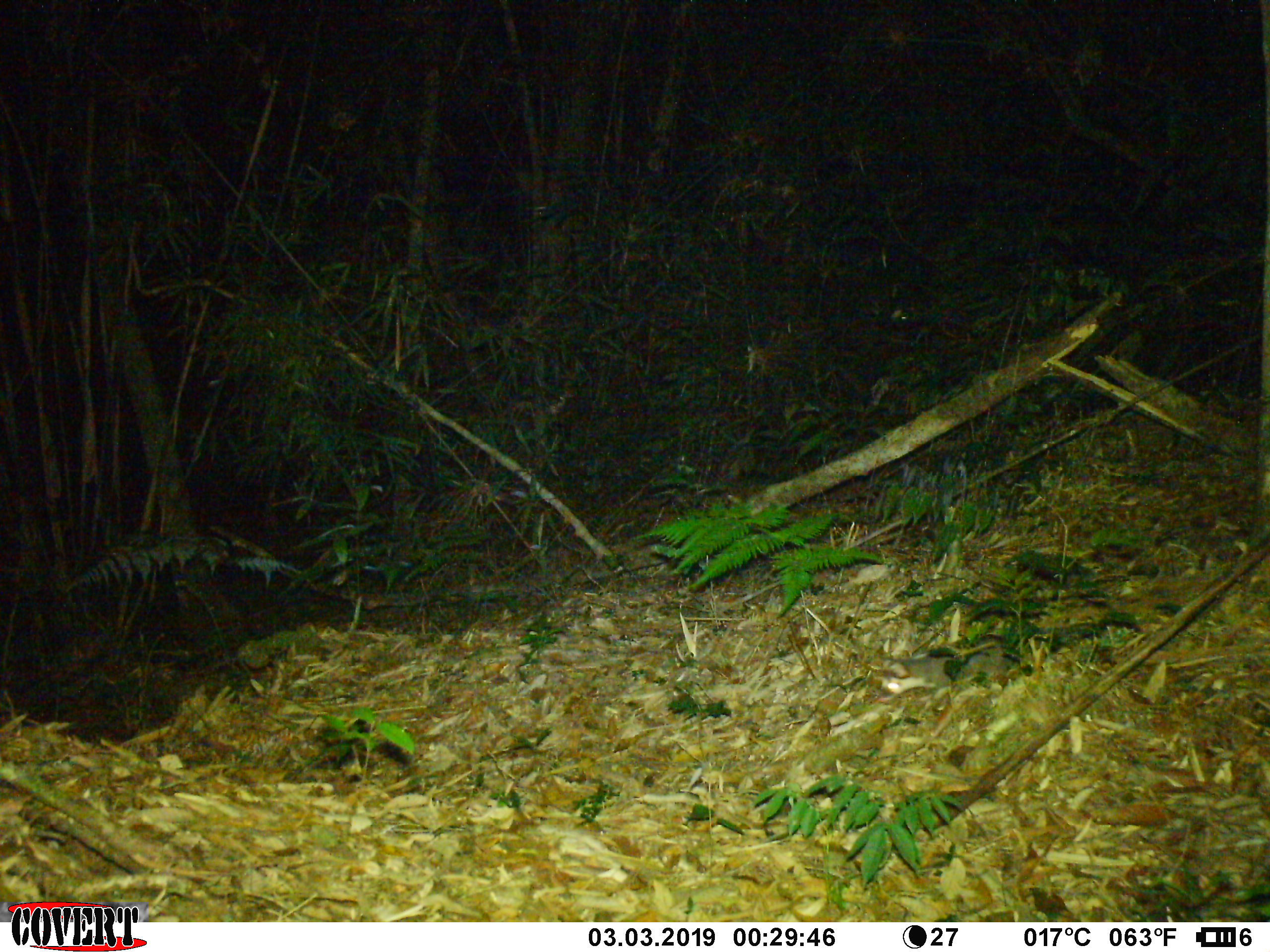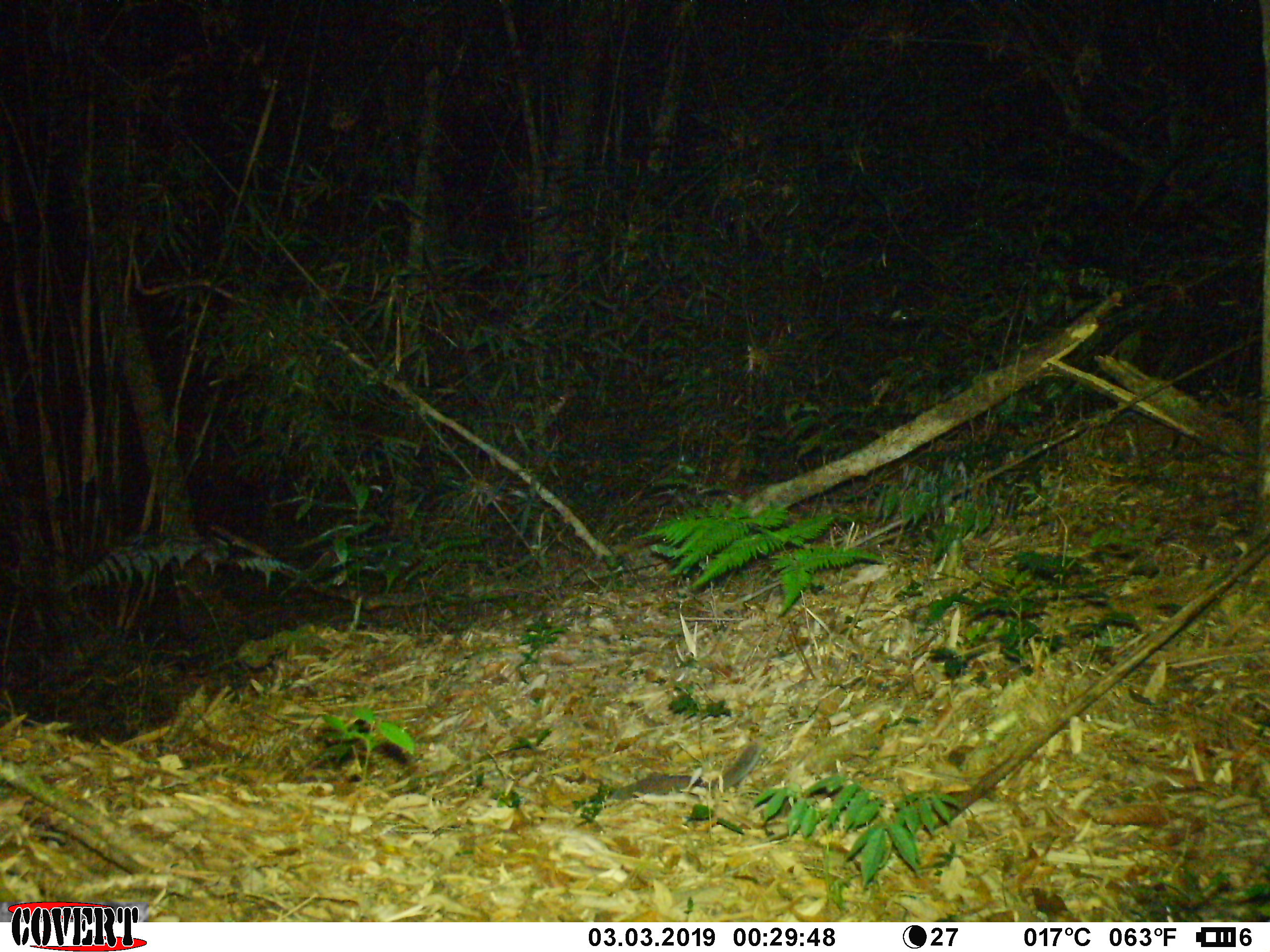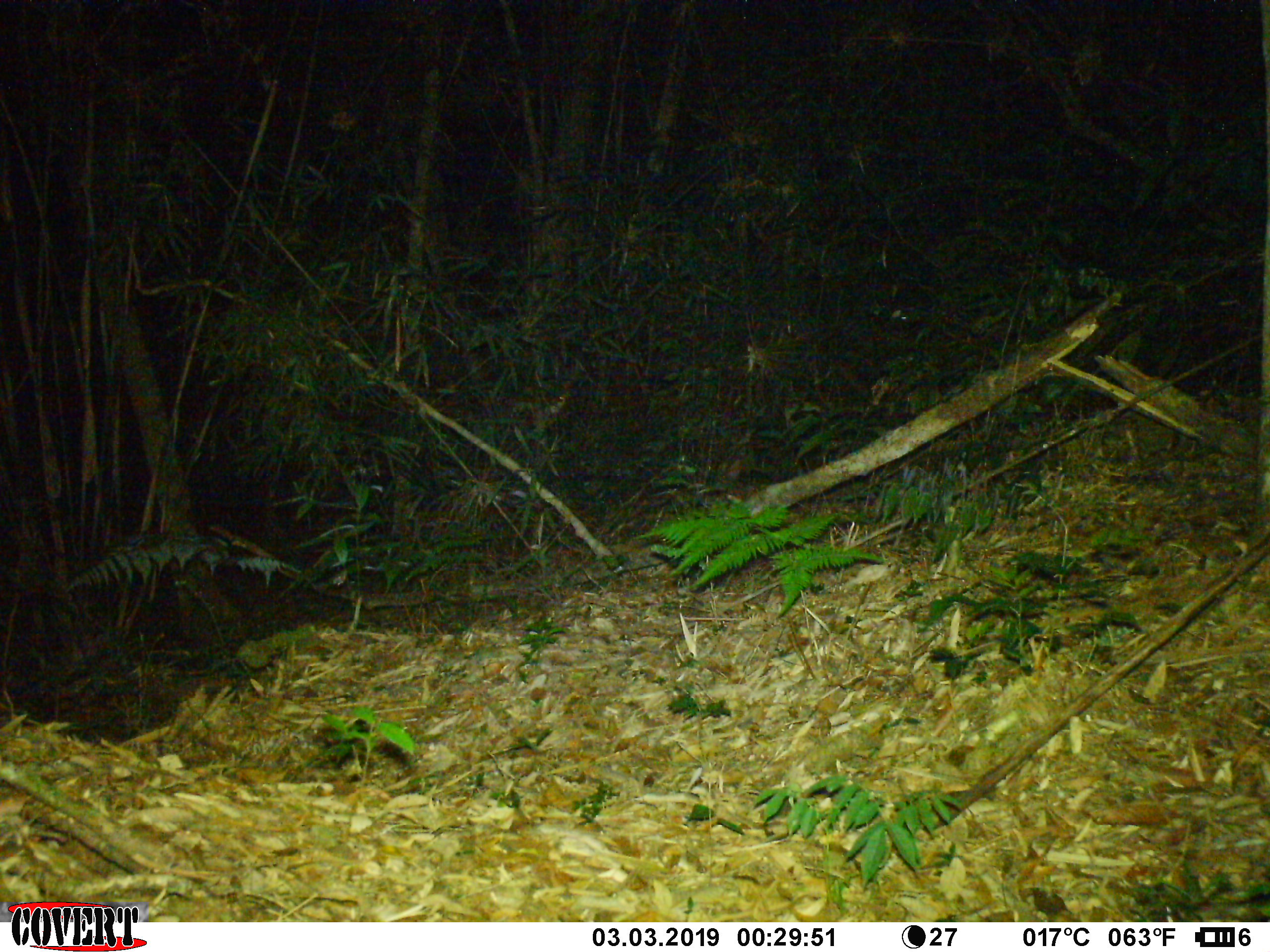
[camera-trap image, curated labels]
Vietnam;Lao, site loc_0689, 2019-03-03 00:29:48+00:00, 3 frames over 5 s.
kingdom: Animalia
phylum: Chordata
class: Mammalia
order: Carnivora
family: Mustelidae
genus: Melogale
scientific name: Melogale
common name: ferret badger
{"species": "ferret badger (Melogale)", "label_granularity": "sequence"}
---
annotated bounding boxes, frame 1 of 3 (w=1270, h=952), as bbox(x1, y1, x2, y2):
ferret badger: bbox(877, 633, 1041, 704)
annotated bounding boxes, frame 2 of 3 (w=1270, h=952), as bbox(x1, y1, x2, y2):
ferret badger: bbox(608, 743, 764, 799)